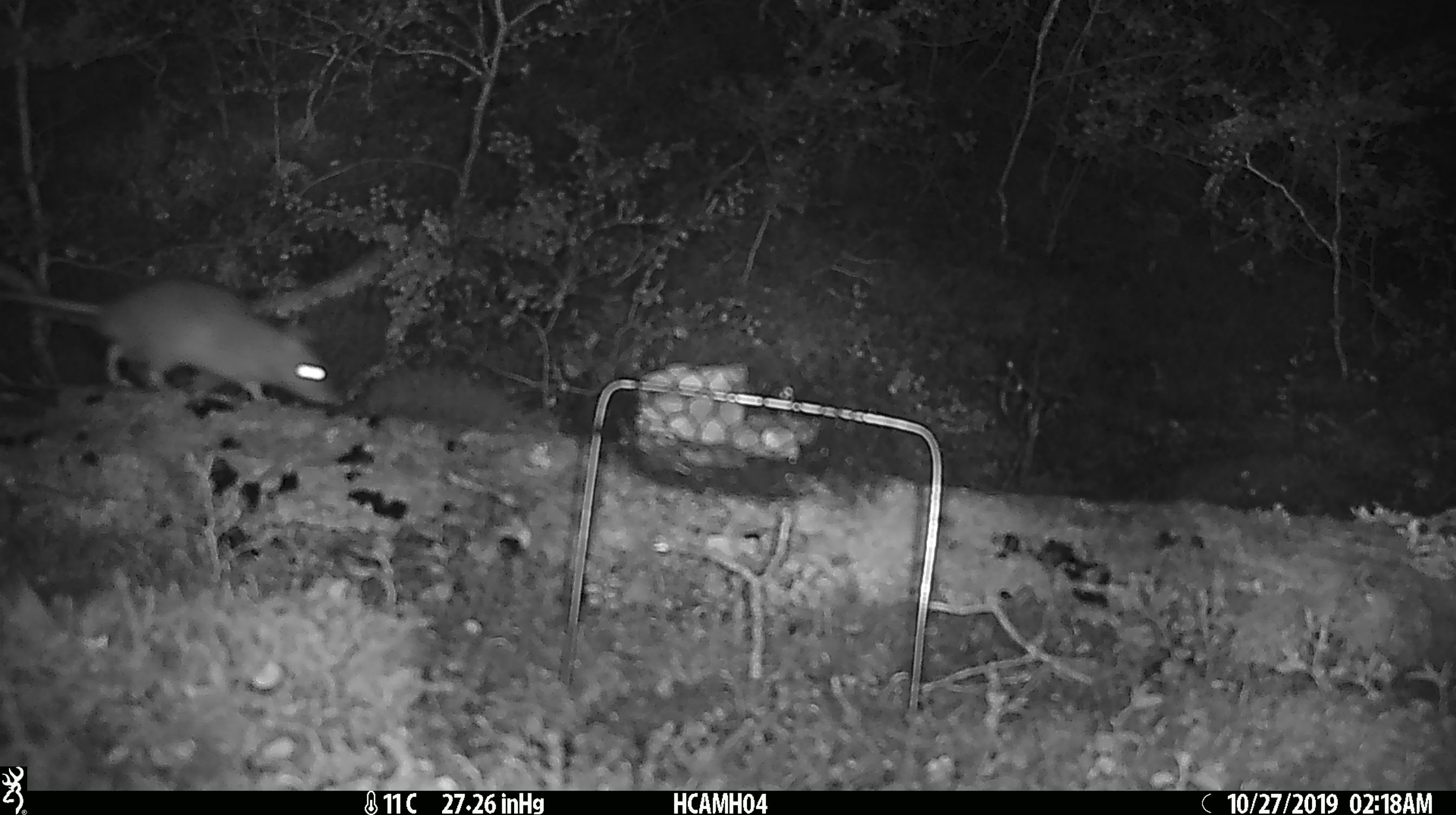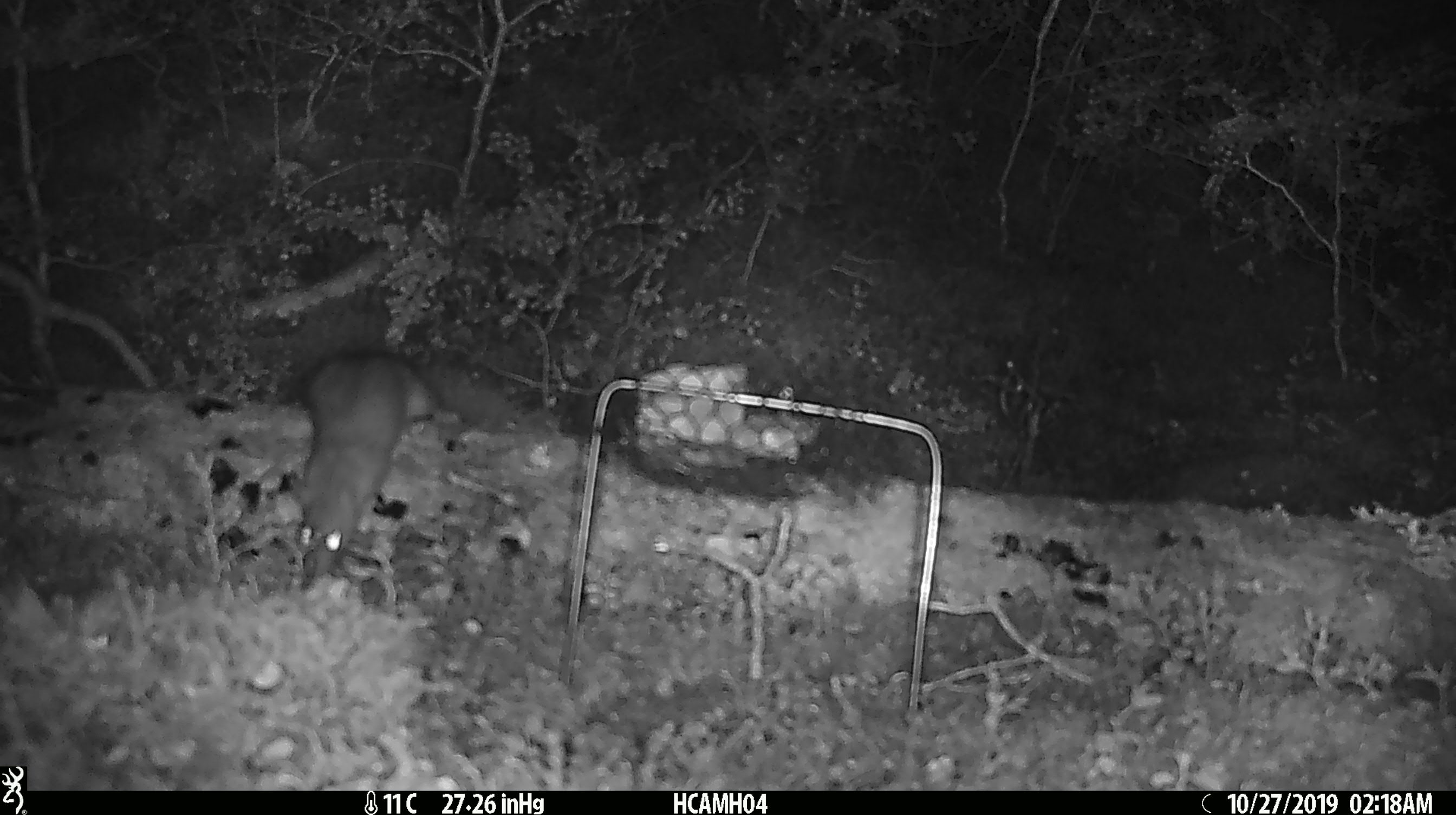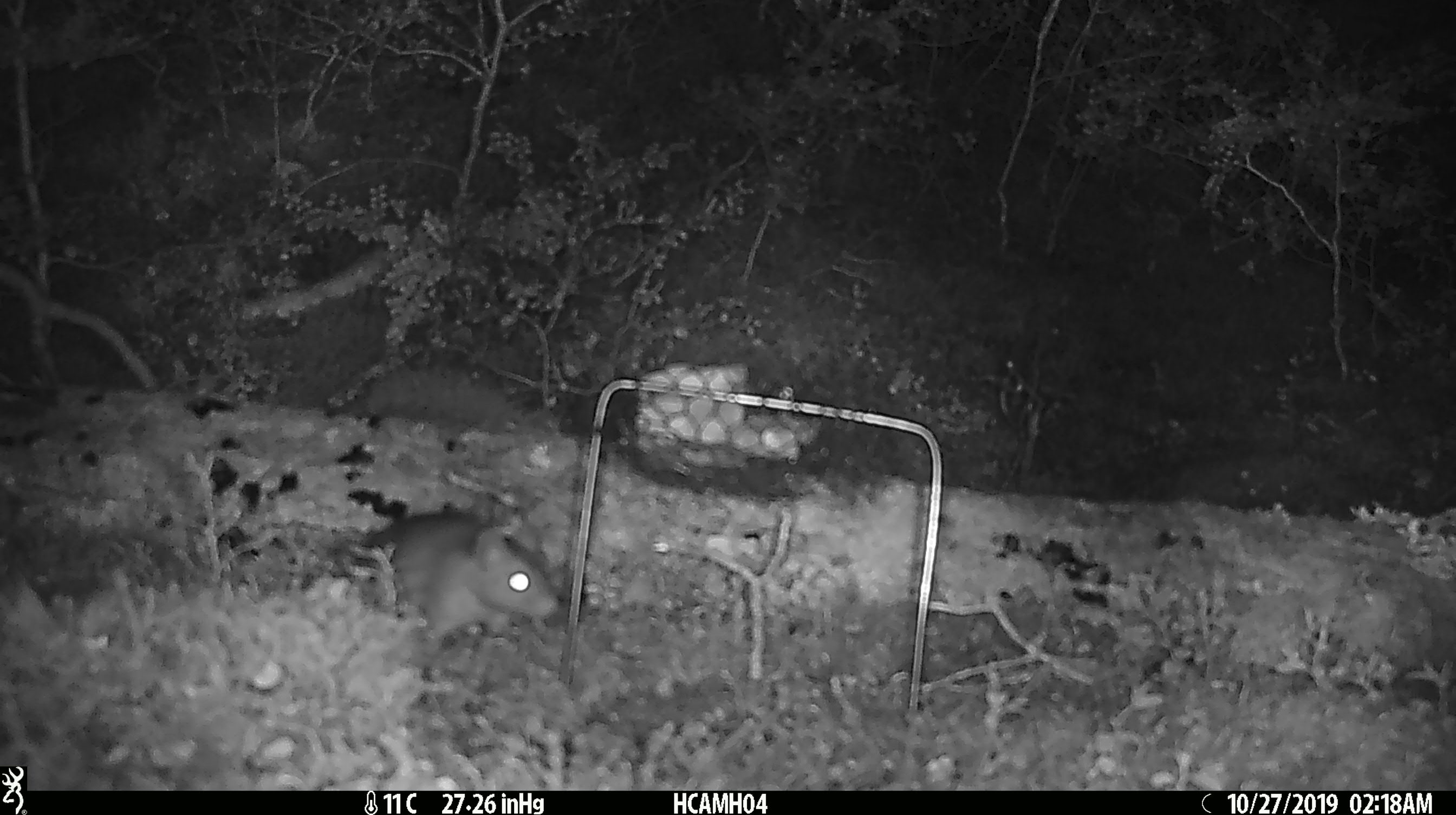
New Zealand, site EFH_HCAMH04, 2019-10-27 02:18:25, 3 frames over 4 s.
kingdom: Animalia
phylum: Chordata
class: Mammalia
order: Rodentia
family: Muridae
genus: Rattus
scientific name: Rattus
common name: rat